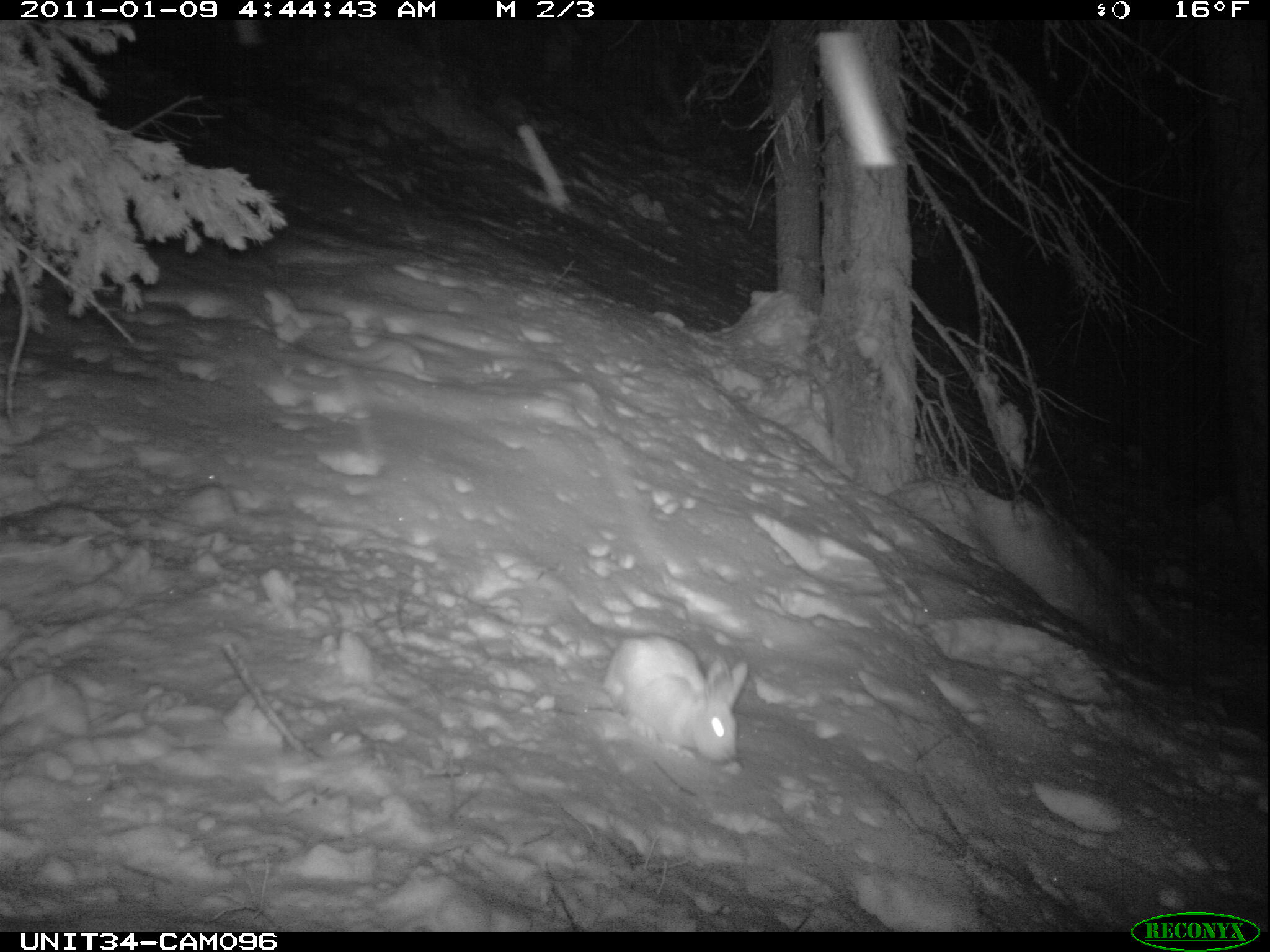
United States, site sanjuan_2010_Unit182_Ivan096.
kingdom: Animalia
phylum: Chordata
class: Mammalia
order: Lagomorpha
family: Leporidae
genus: Lepus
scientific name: Lepus americanus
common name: snowshoe hare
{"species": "Lepus americanus (snowshoe hare)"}